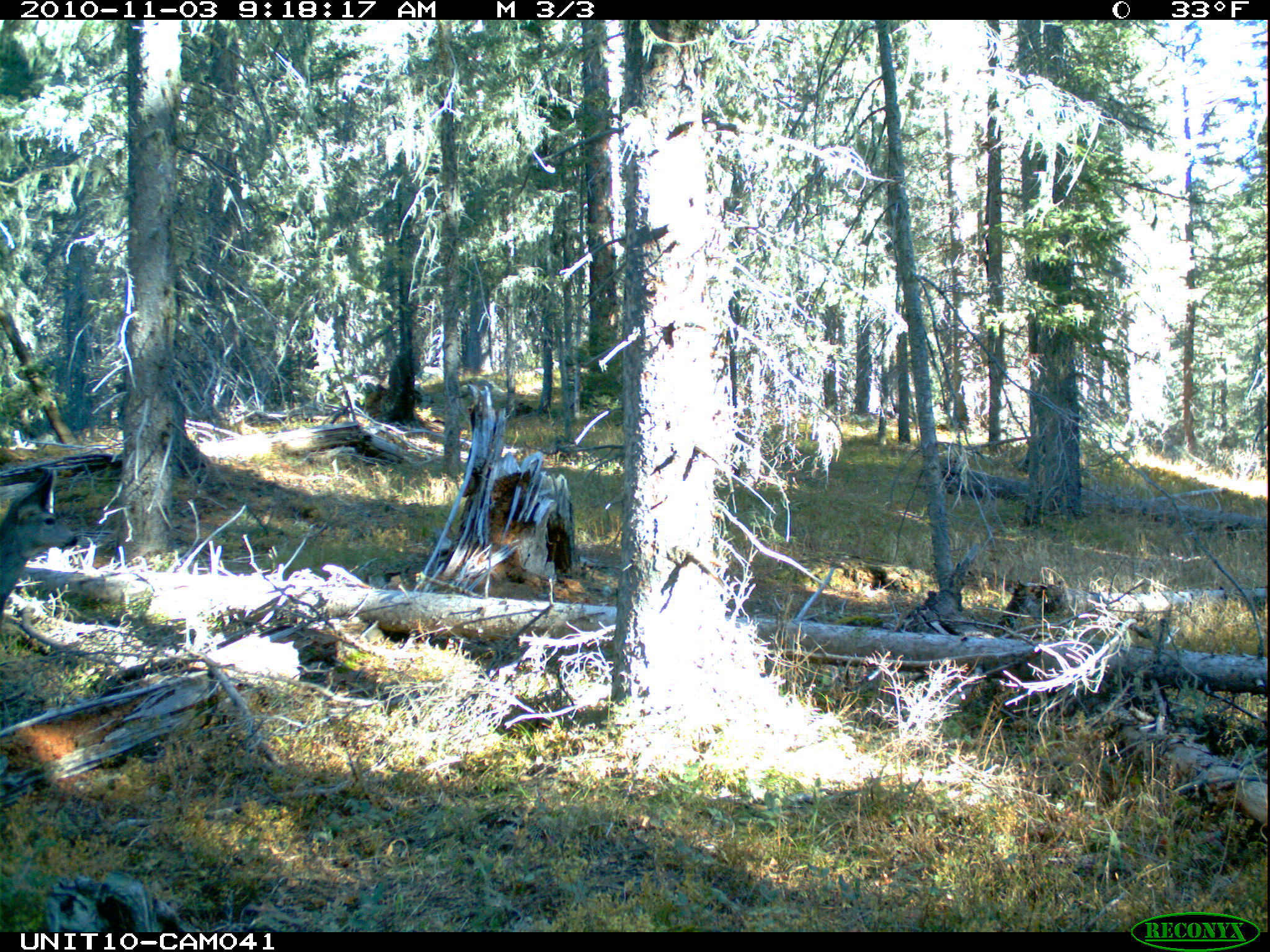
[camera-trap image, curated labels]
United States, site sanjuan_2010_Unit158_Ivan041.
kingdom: Animalia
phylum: Chordata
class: Mammalia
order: Artiodactyla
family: Cervidae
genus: Odocoileus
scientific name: Odocoileus hemionus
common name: mule deer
Odocoileus hemionus (mule deer).